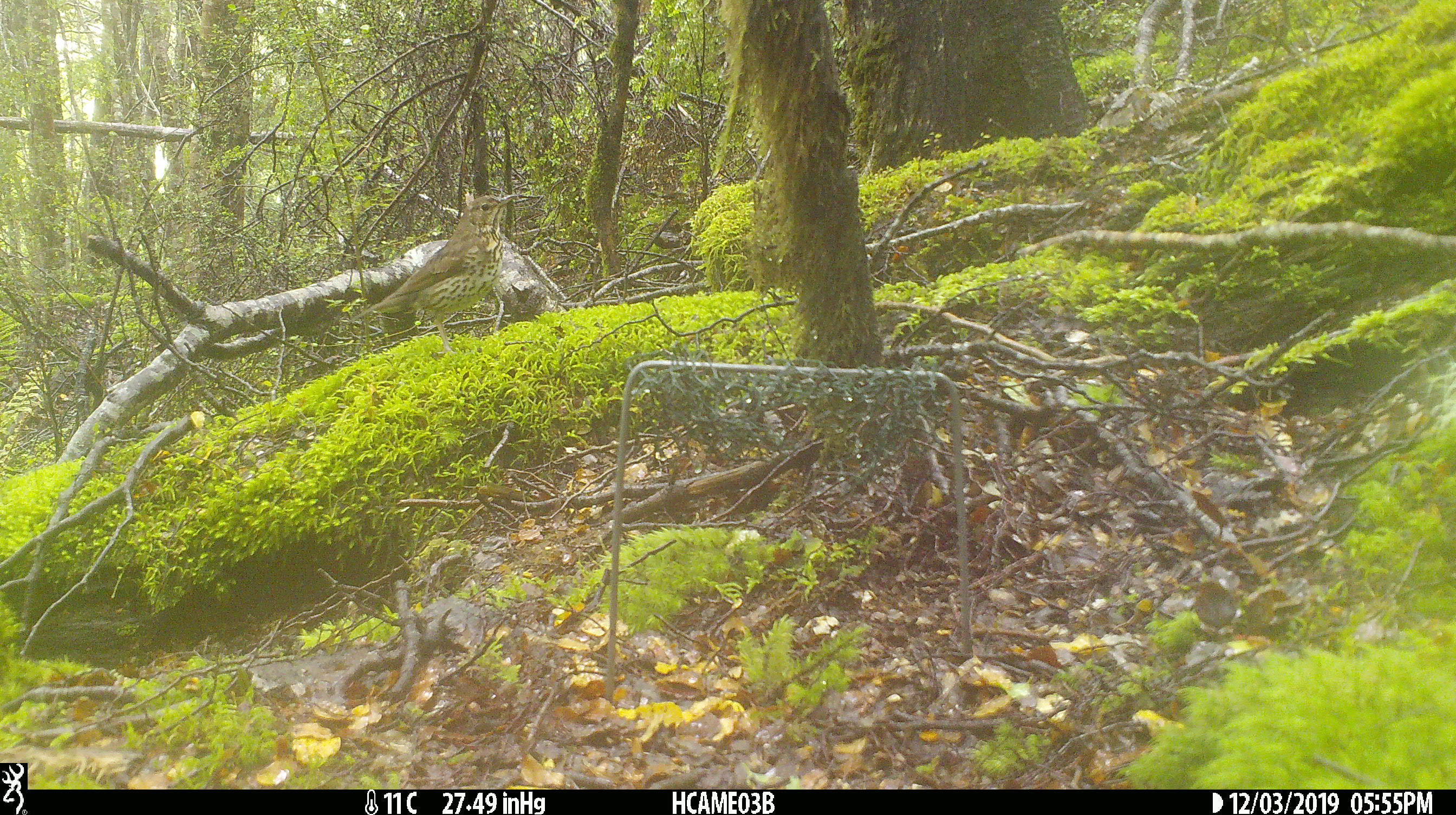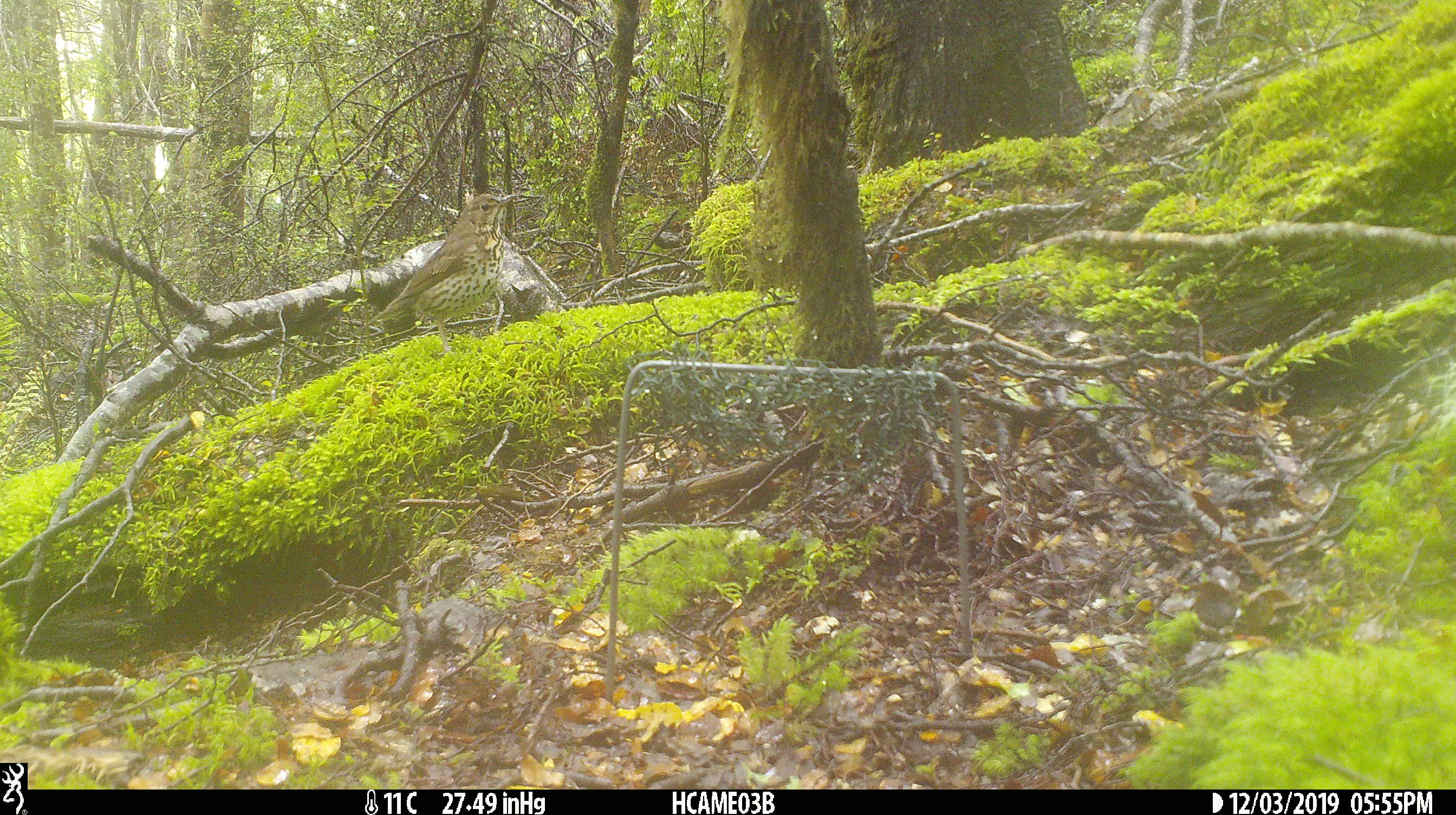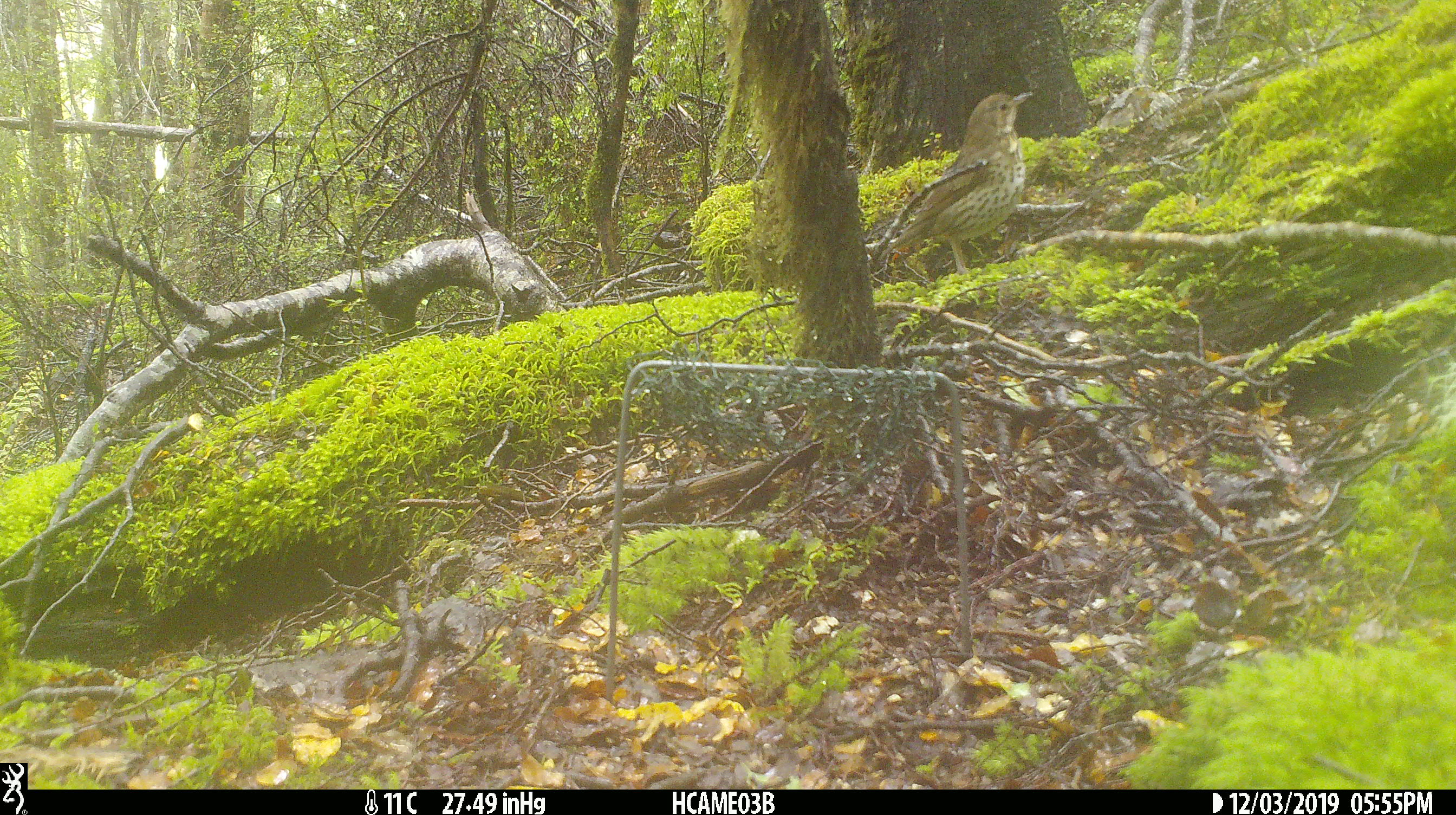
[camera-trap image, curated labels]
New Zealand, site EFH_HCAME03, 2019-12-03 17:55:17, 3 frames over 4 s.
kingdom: Animalia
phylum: Chordata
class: Aves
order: Passeriformes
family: Turdidae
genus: Turdus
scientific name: Turdus philomelos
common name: song thrush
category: thrush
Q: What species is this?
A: Thrush (song thrush) (Turdus philomelos).